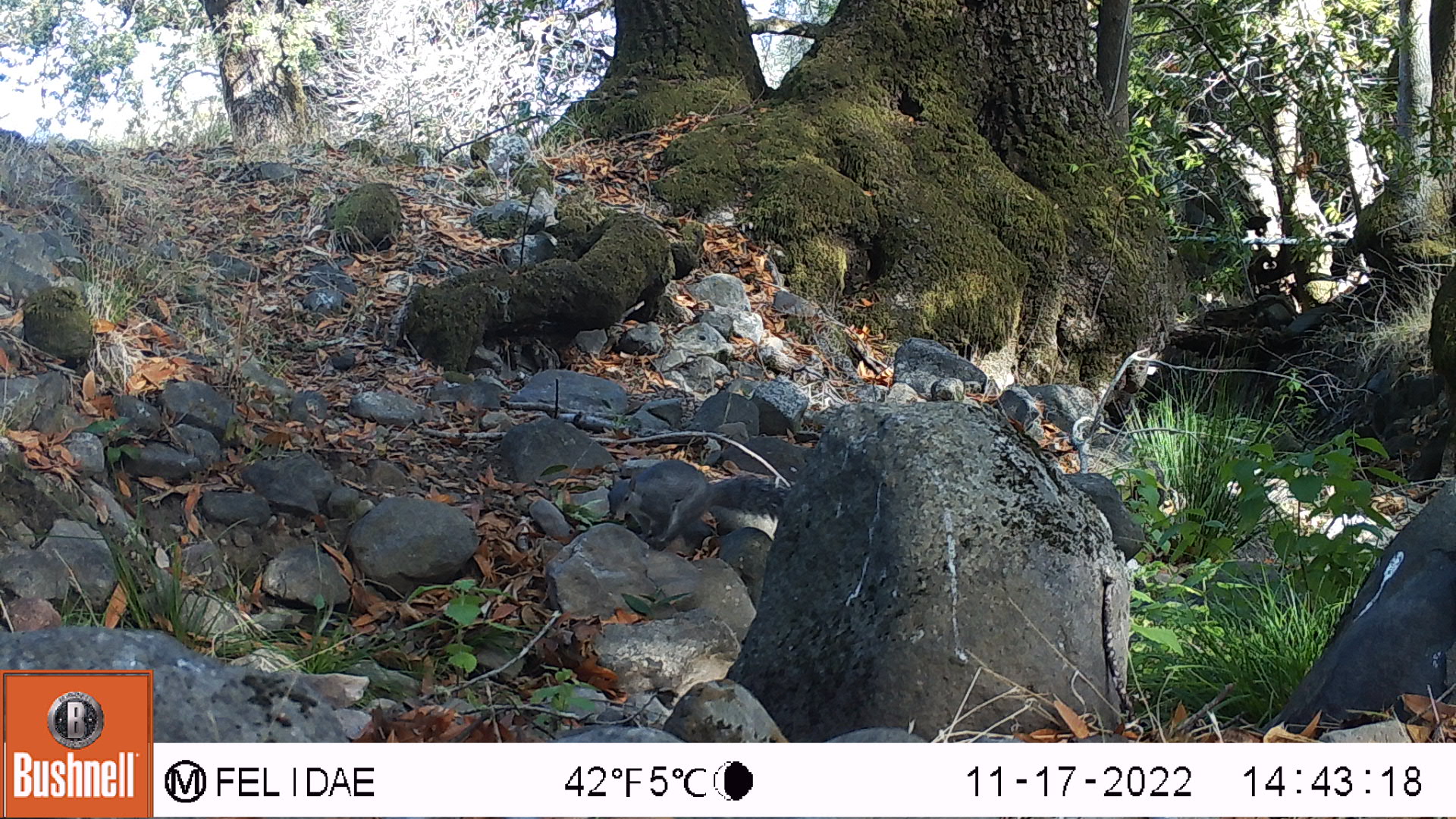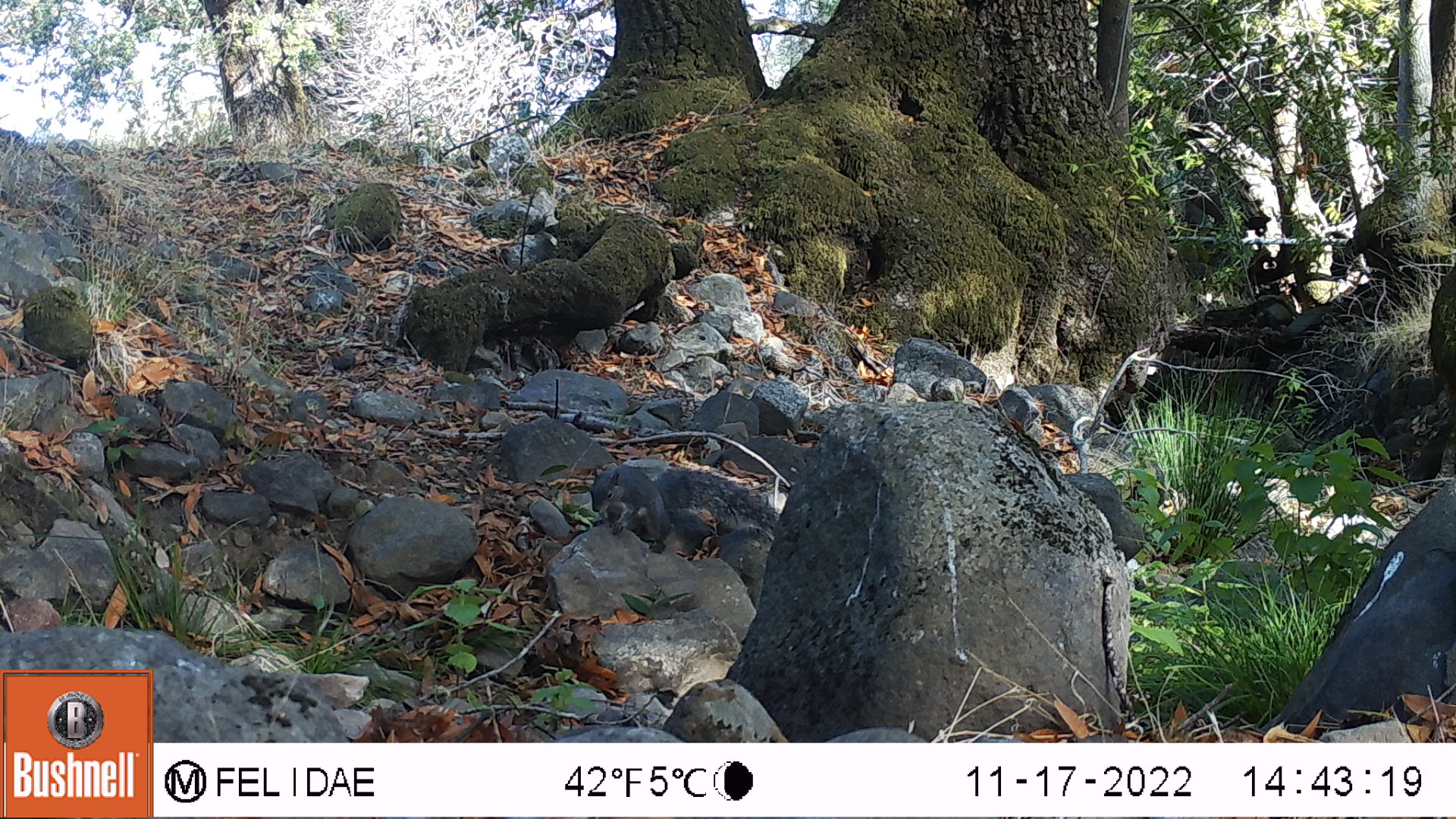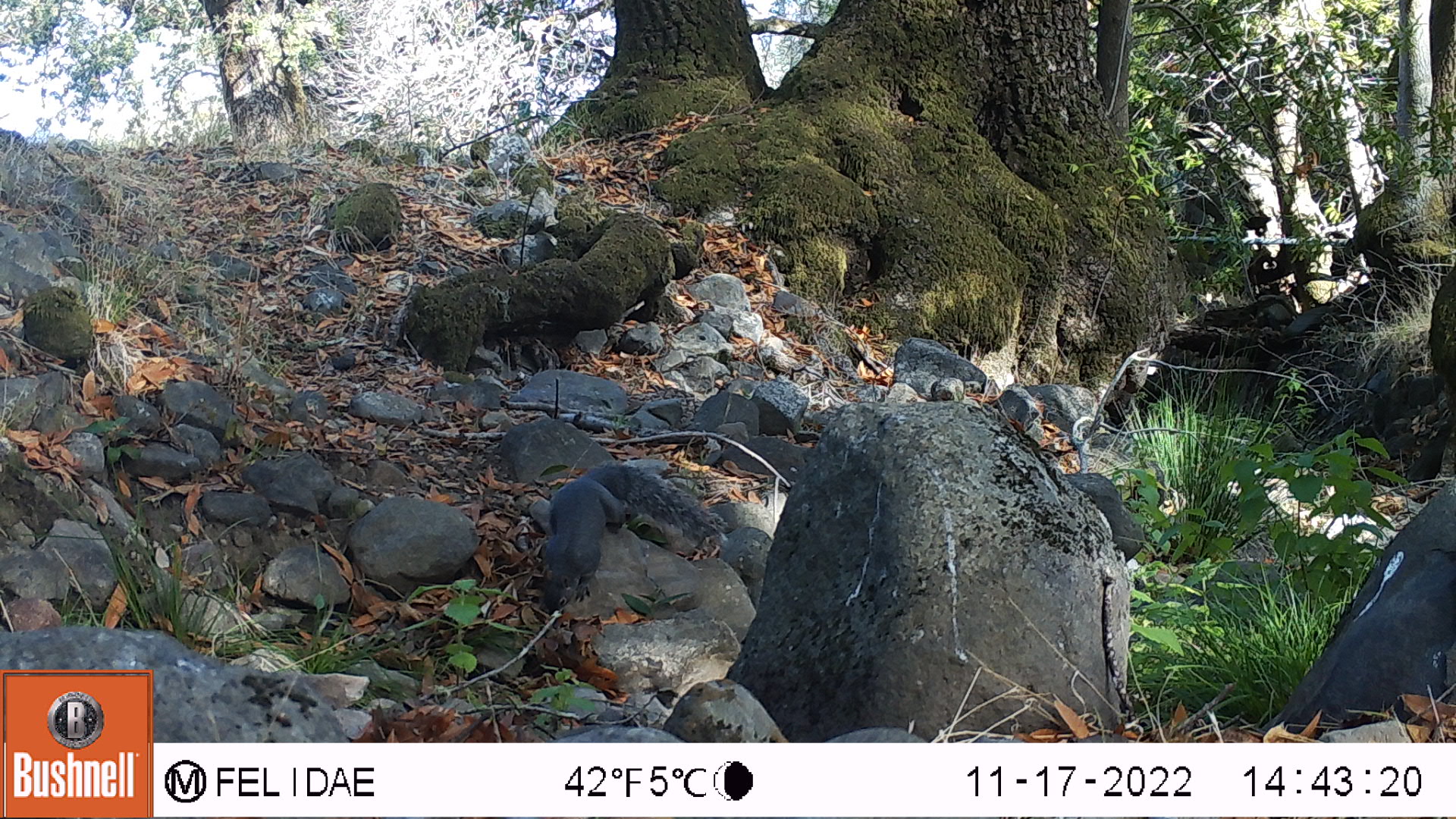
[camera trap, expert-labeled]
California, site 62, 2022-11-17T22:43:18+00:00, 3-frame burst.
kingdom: Animalia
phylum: Chordata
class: Mammalia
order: Rodentia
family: Sciuridae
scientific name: Sciuridae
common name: squirrel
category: unknown squirrel